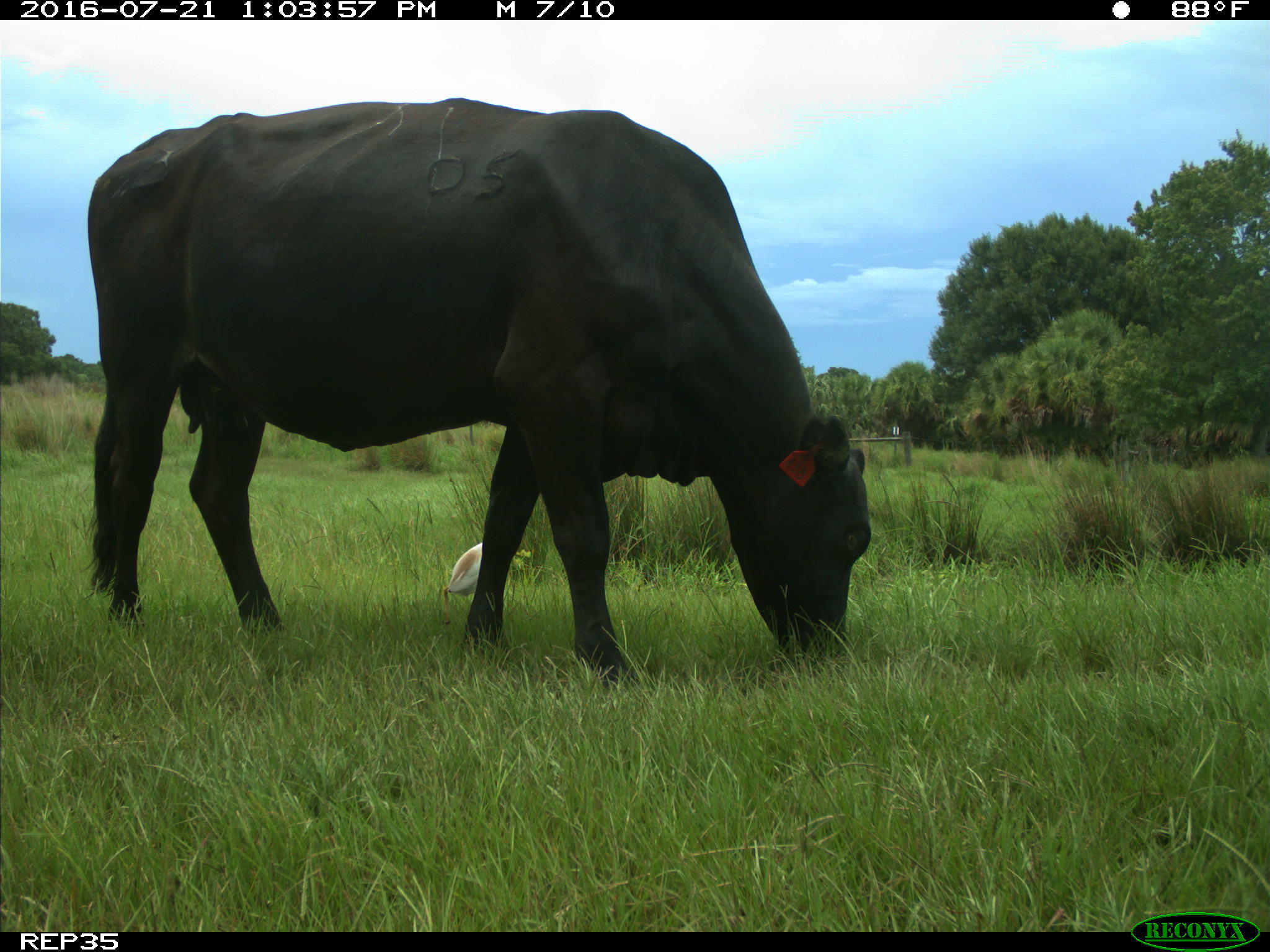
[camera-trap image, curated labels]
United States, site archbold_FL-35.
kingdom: Animalia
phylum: Chordata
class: Mammalia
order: Artiodactyla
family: Bovidae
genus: Bos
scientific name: Bos taurus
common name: domestic cow